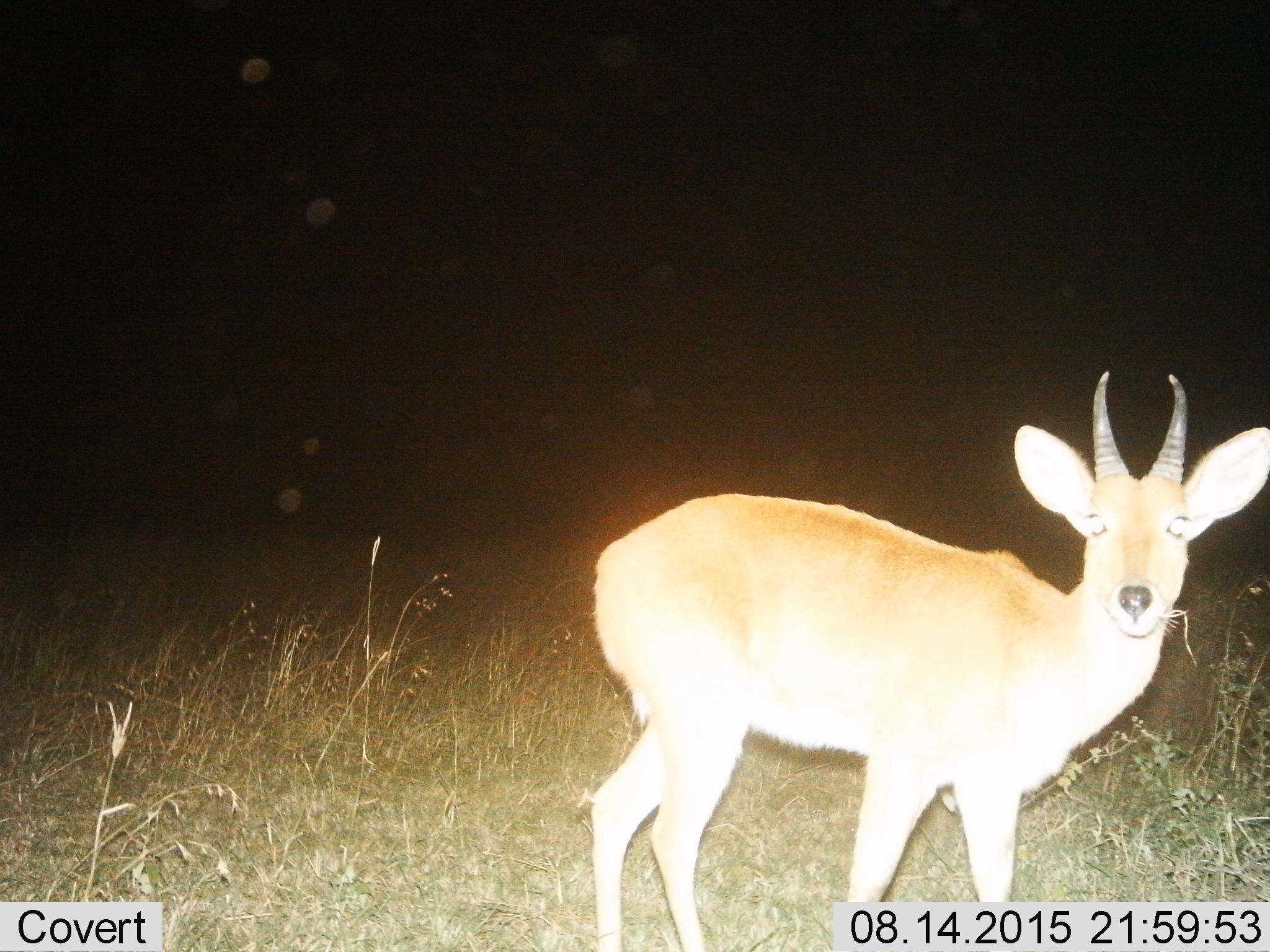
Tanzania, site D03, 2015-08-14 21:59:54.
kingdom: Animalia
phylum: Chordata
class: Mammalia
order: Artiodactyla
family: Bovidae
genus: Nanger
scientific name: Nanger granti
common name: grant's gazelle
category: gazellegrants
Gazellegrants (grant's gazelle) (Nanger granti), count 1. Behavior (volunteer vote fractions): standing 83%, resting 0%, moving 17%, interacting 0%. Young present (vote fraction): 0%. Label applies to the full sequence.